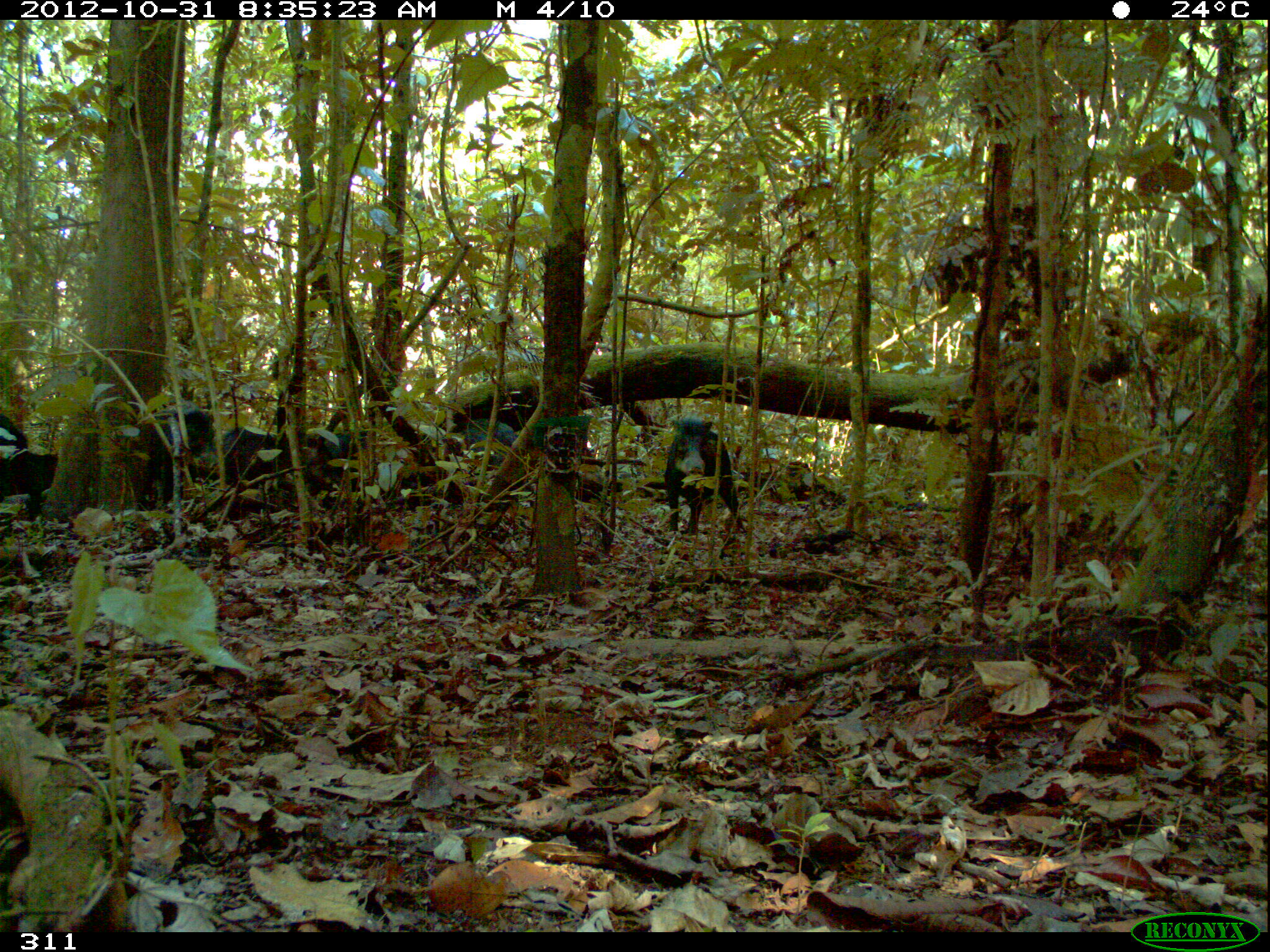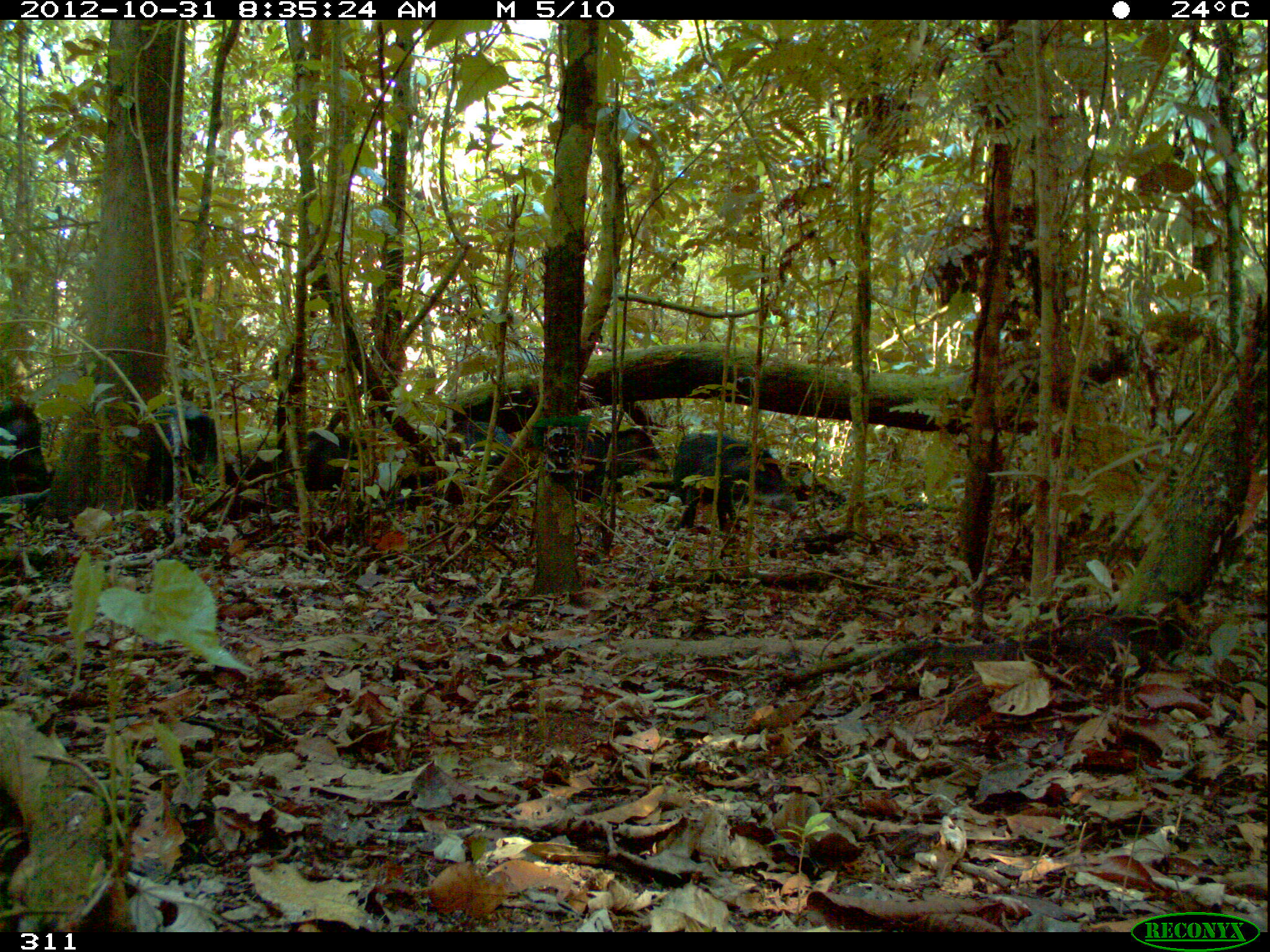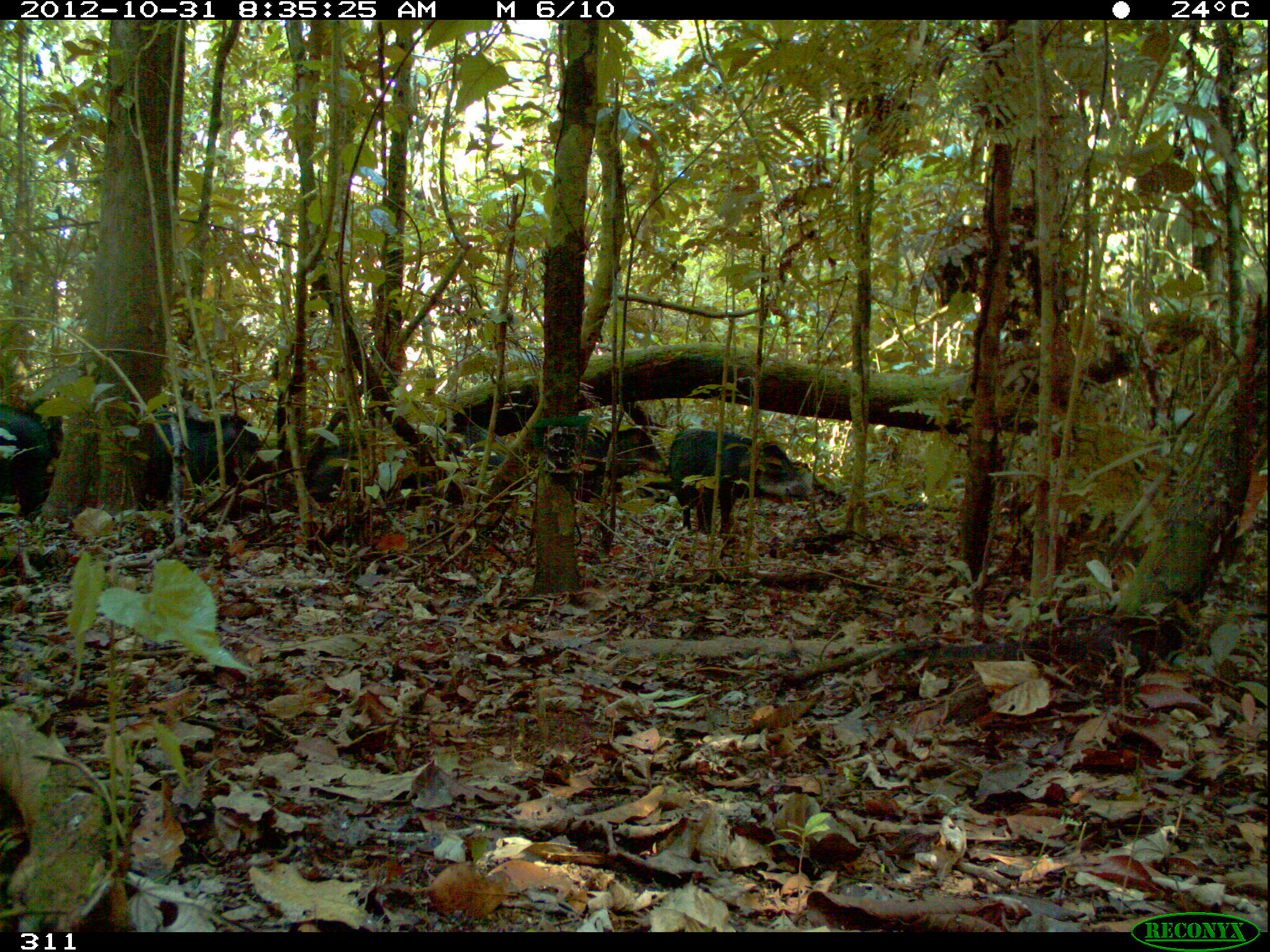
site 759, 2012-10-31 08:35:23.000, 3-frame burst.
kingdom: Animalia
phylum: Chordata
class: Mammalia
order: Artiodactyla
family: Tayassuidae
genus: Tayassu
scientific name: Tayassu pecari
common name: white-lipped peccary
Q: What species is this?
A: Tayassu pecari (white-lipped peccary).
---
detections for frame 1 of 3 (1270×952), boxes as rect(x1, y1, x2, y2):
tayassu pecari: rect(220, 426, 378, 508); rect(663, 419, 747, 534); rect(663, 419, 747, 534); rect(140, 400, 214, 512); rect(0, 412, 57, 521); rect(463, 418, 523, 465)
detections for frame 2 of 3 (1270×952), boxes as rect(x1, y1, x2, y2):
tayassu pecari: rect(668, 430, 793, 530); rect(285, 427, 423, 511); rect(663, 419, 747, 534); rect(160, 402, 246, 494); rect(585, 426, 667, 500); rect(0, 394, 53, 482); rect(466, 420, 511, 462)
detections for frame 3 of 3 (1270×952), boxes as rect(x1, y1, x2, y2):
tayassu pecari: rect(668, 425, 798, 537); rect(286, 445, 426, 511); rect(155, 412, 277, 480); rect(2, 405, 63, 516); rect(585, 426, 667, 500); rect(462, 425, 507, 466)